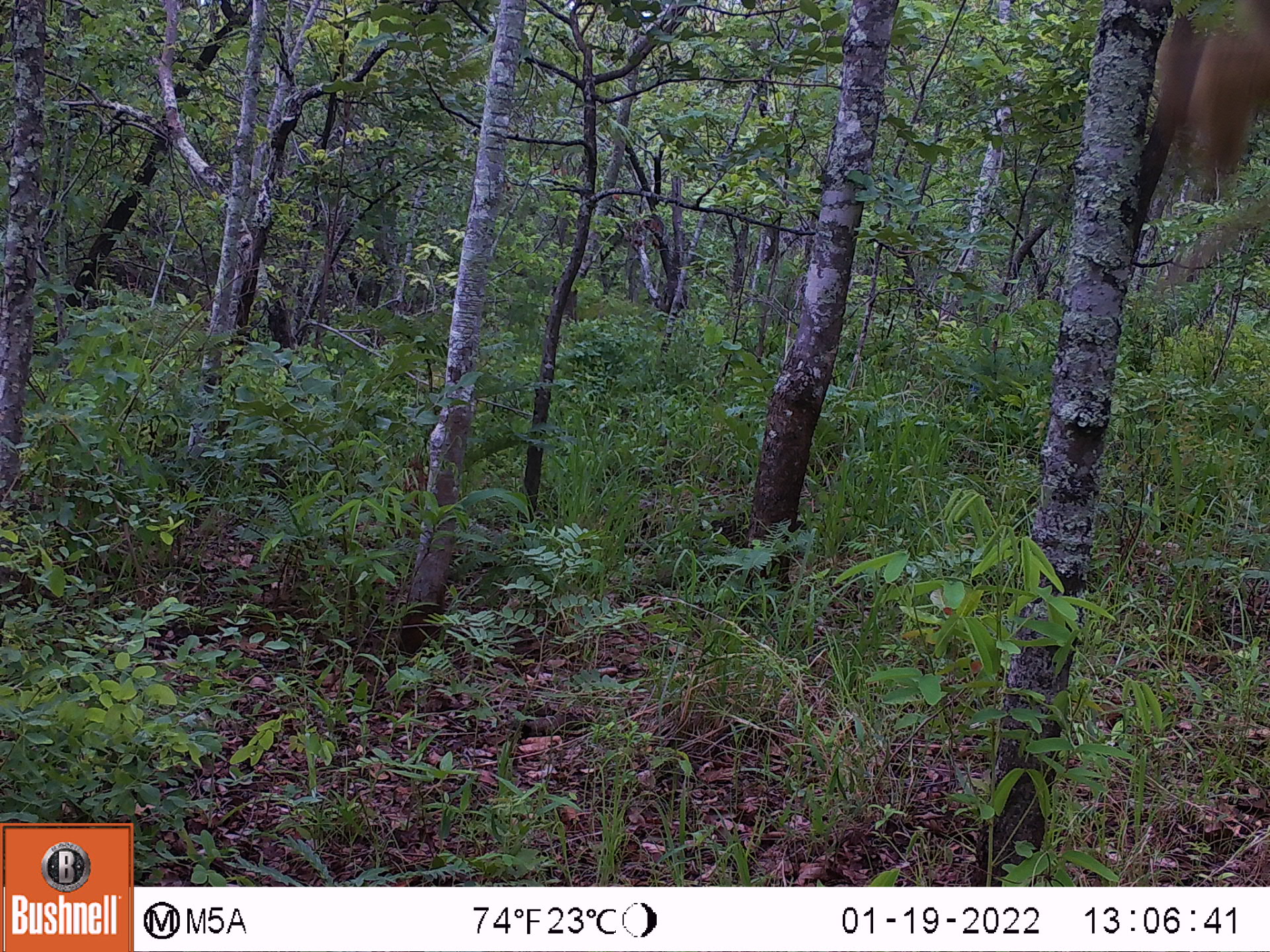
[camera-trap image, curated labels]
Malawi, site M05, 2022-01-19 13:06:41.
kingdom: Animalia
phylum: Chordata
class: Mammalia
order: Primates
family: Cercopithecidae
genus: Papio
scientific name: Papio cynocephalus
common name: yellow baboon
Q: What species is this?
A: Yellow baboon (Papio cynocephalus).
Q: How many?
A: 1.